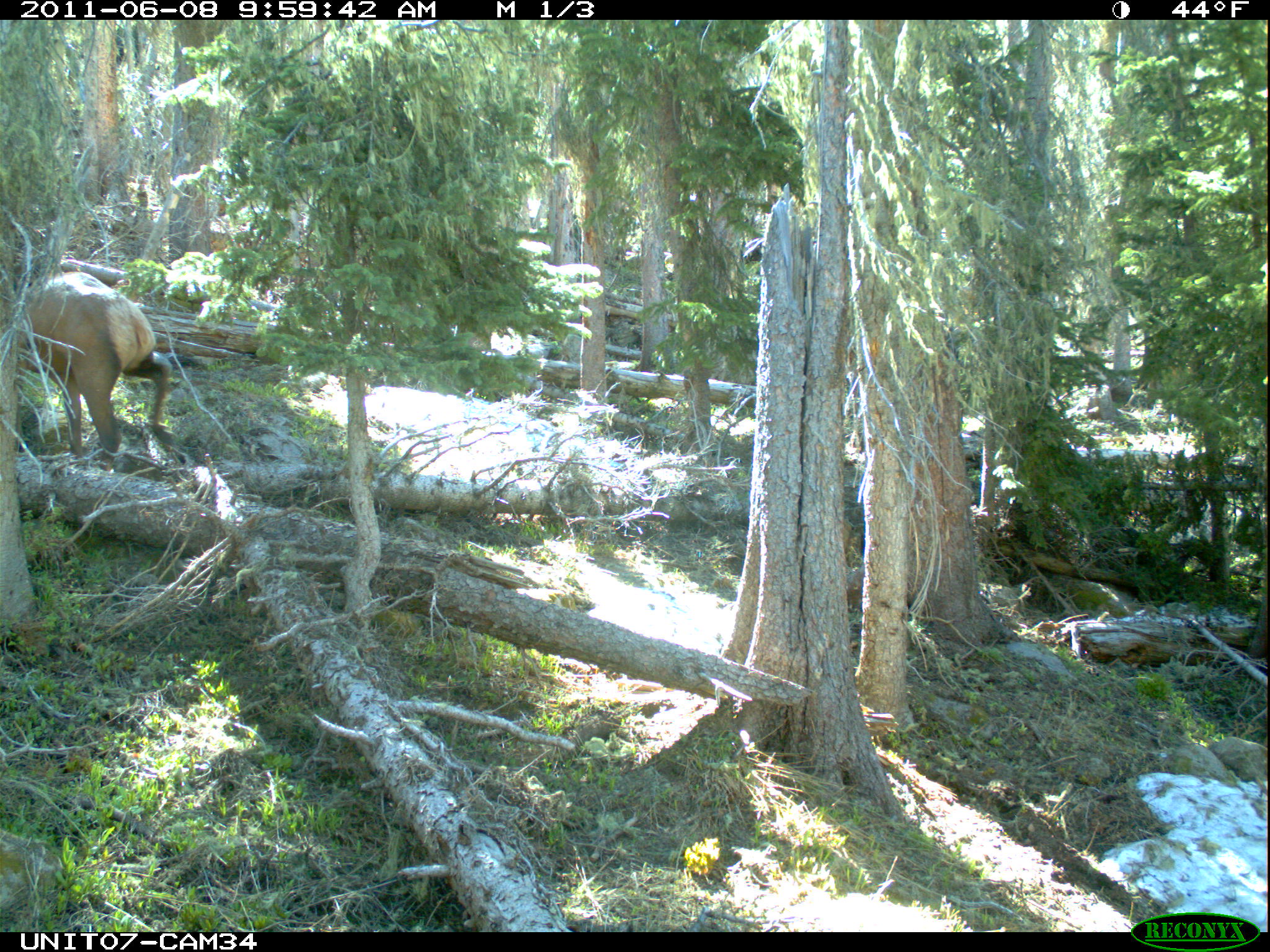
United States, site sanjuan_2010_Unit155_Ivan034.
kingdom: Animalia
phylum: Chordata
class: Mammalia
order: Artiodactyla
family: Cervidae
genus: Cervus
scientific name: Cervus elaphus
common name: red deer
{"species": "Cervus elaphus (red deer)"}